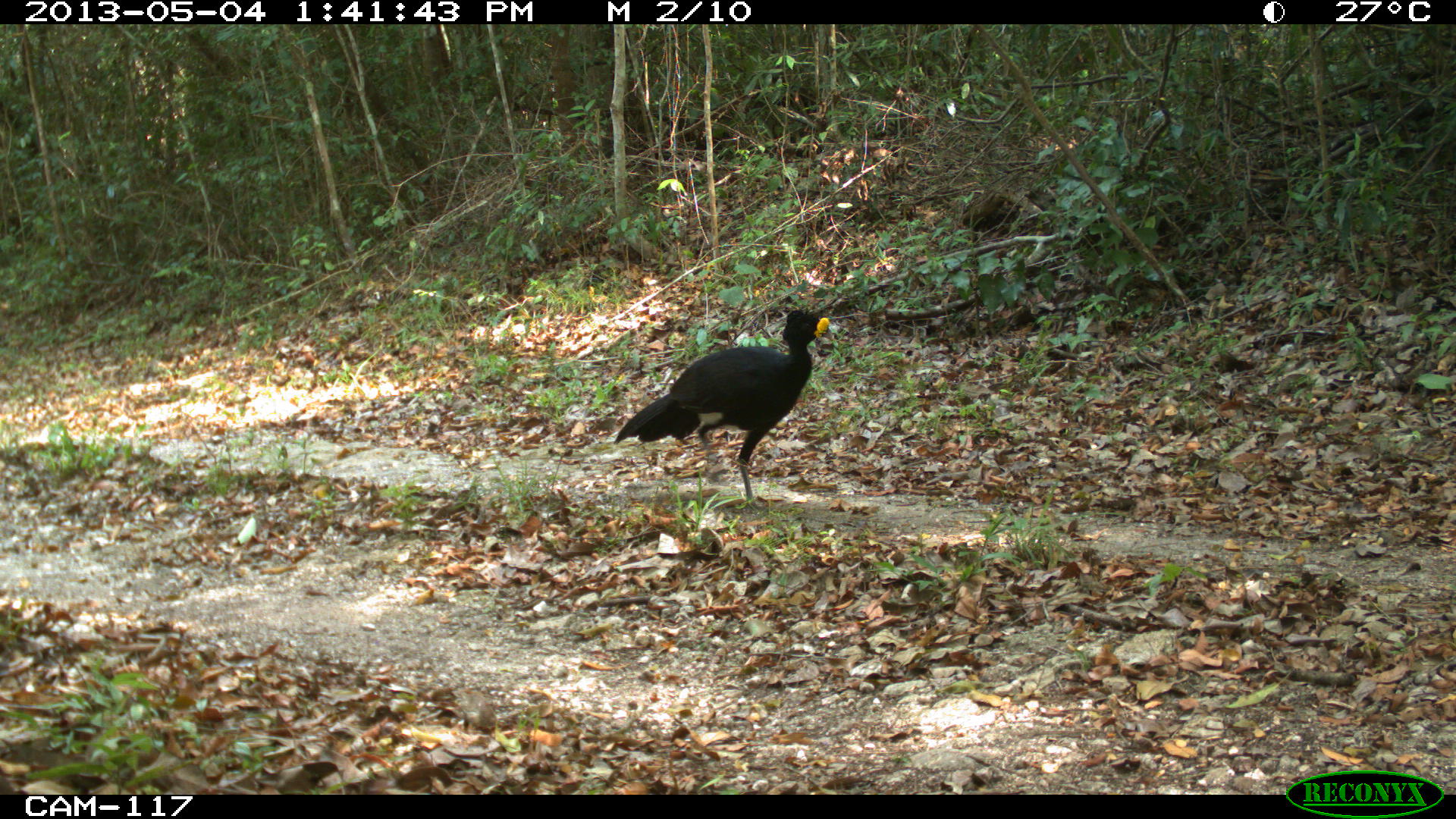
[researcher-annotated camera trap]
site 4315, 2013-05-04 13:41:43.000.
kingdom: Animalia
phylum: Chordata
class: Aves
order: Galliformes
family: Cracidae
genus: Crax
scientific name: Crax rubra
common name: great curassow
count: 1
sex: male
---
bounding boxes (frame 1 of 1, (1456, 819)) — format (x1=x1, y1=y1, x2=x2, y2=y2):
crax rubra: (x1=614, y1=308, x2=833, y2=511)